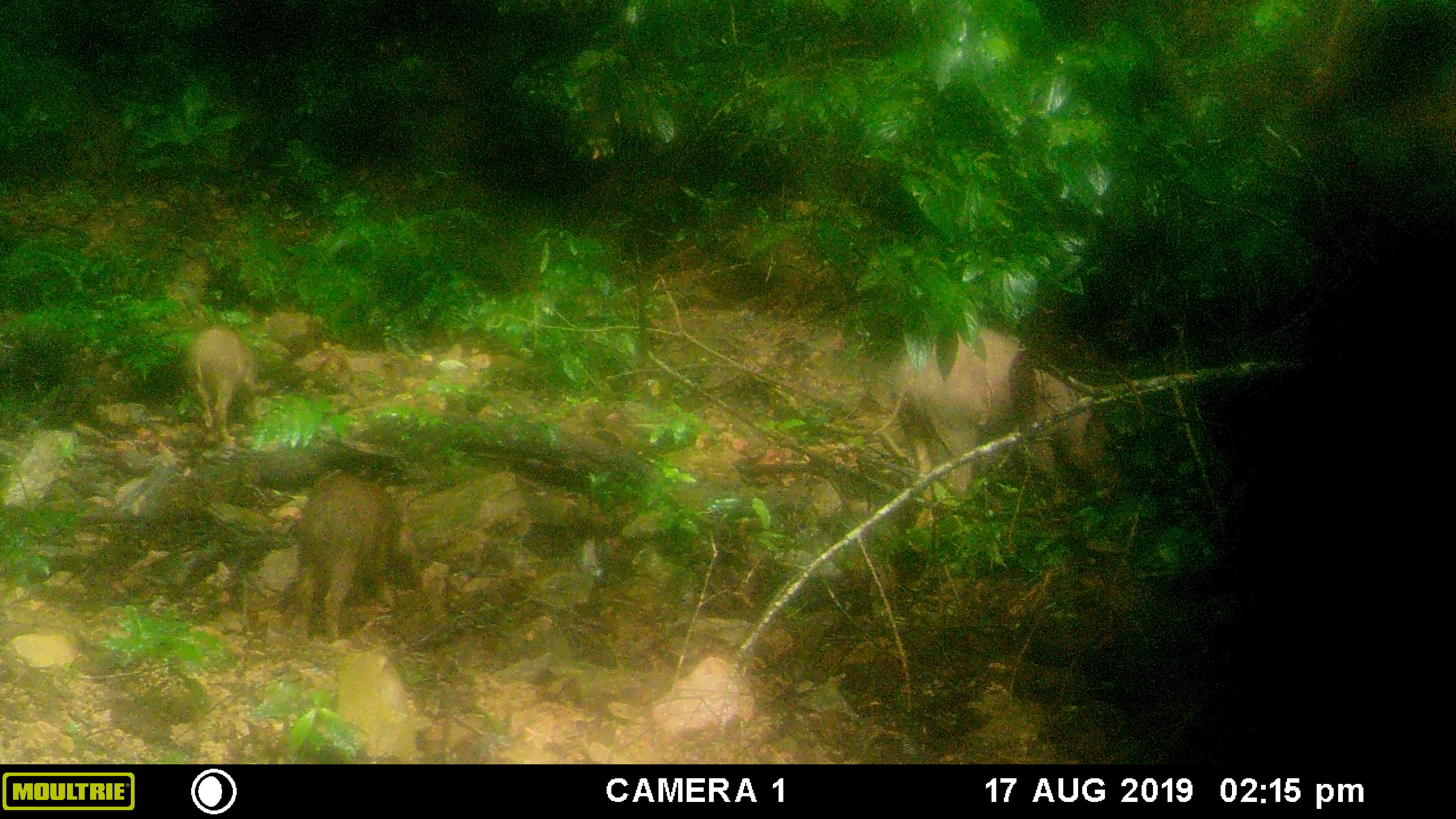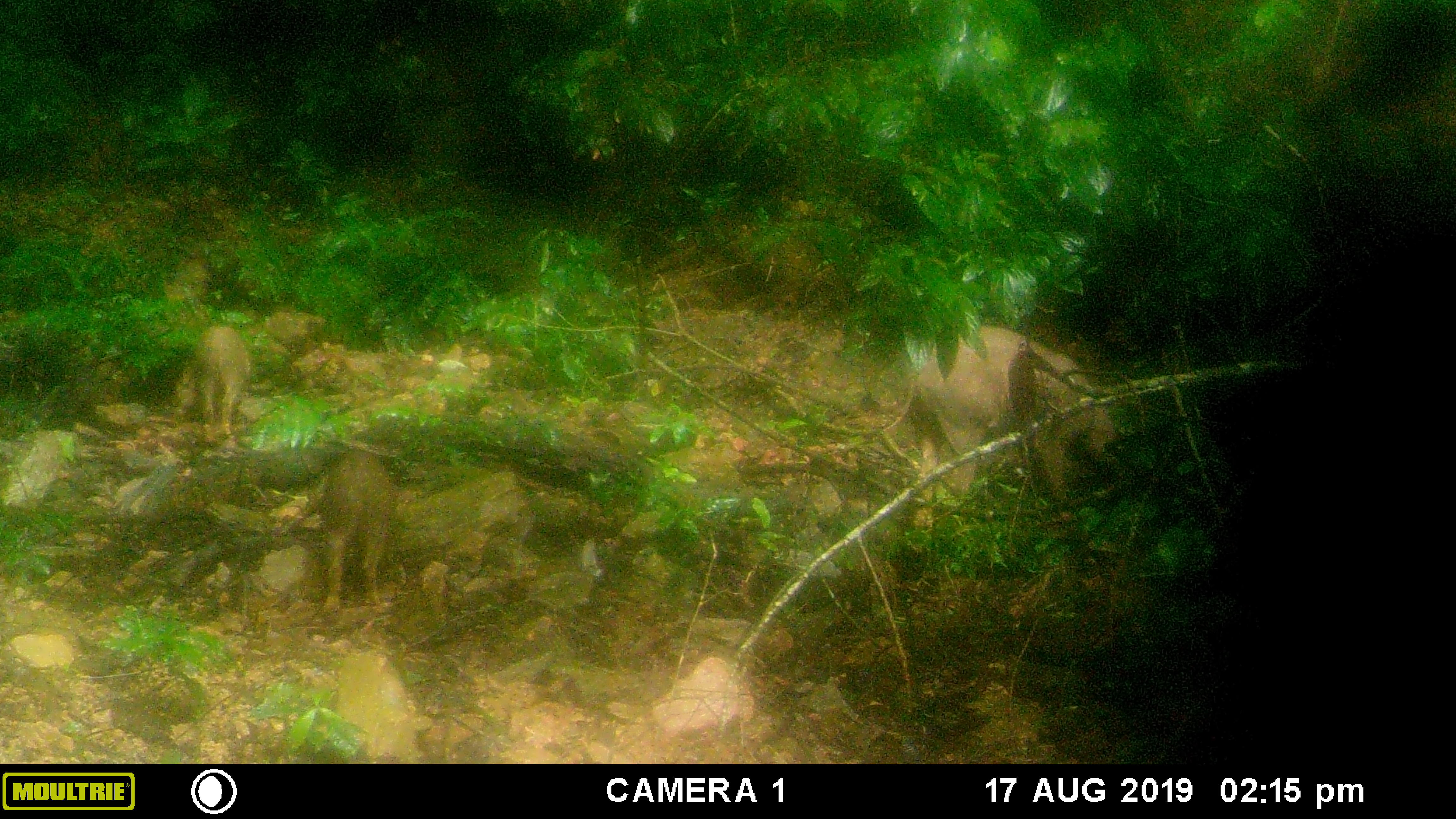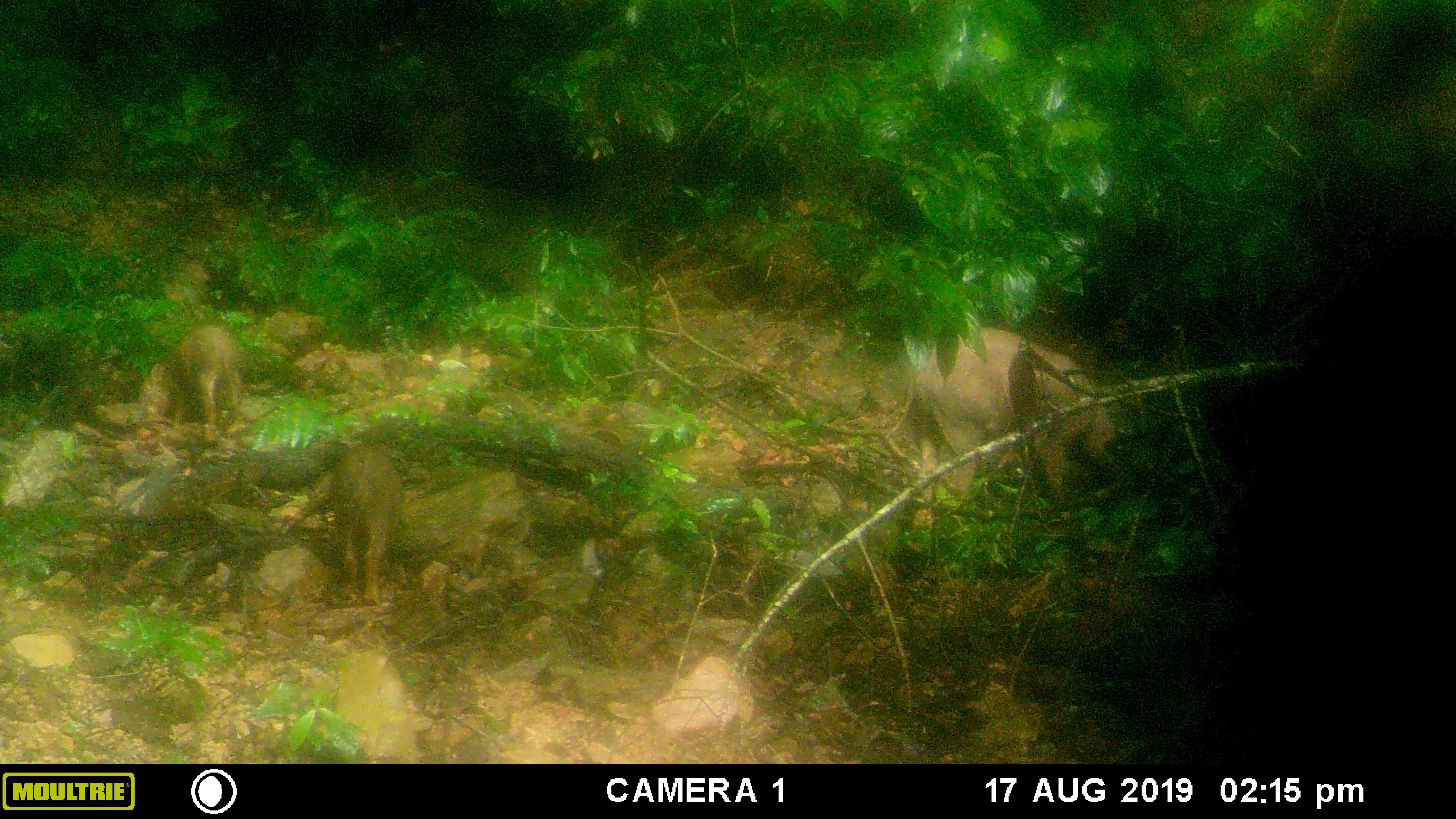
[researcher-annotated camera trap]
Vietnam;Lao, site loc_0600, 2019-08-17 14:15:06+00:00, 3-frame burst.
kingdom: Animalia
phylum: Chordata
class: Mammalia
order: Artiodactyla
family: Suidae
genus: Sus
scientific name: Sus scrofa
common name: eurasian wild pig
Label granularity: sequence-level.